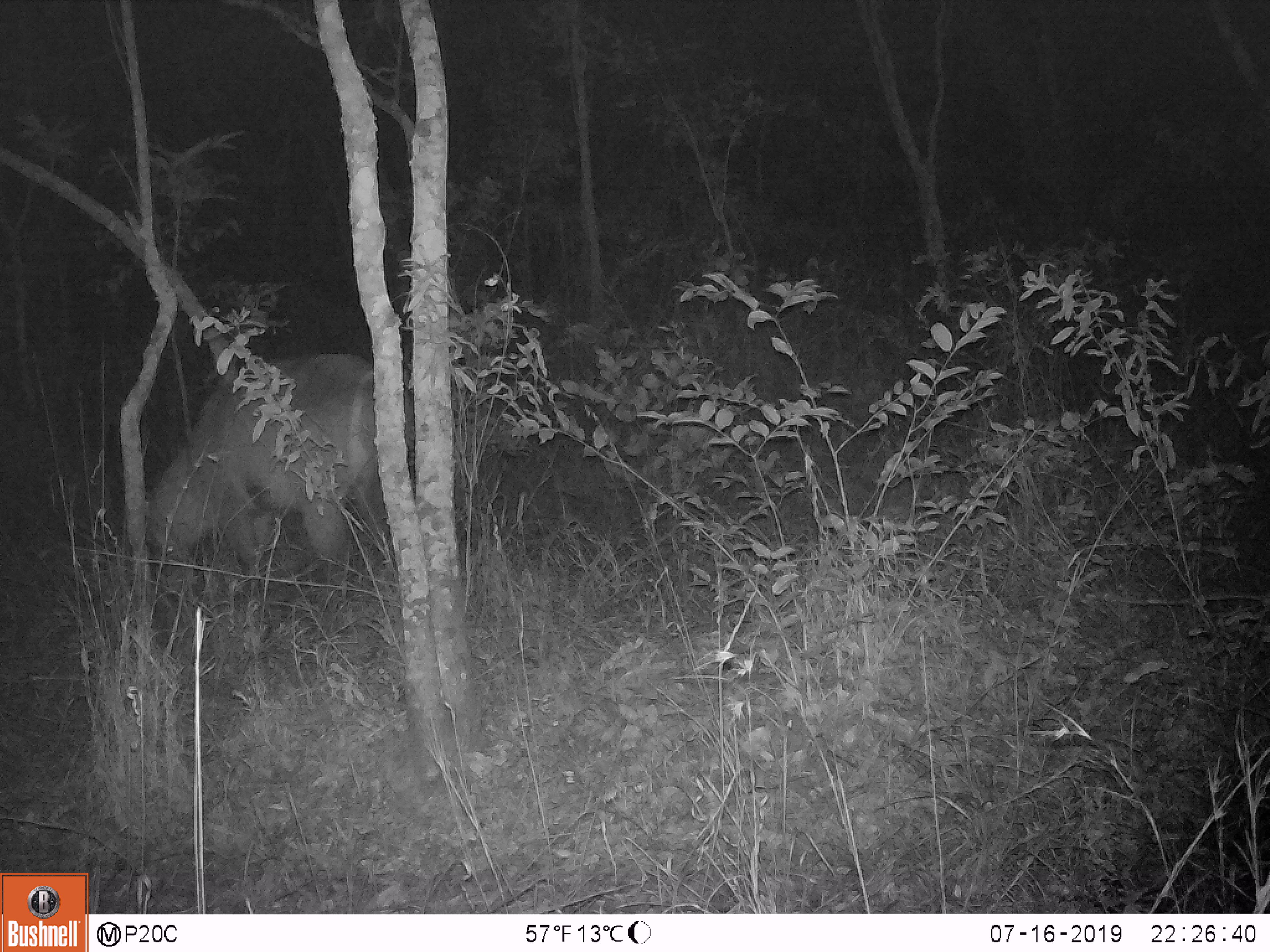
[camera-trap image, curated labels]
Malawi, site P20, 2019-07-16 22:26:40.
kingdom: Animalia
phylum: Chordata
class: Mammalia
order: Artiodactyla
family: Bovidae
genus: Kobus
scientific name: Kobus ellipsiprymnus ellipsiprymnus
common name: common waterbuck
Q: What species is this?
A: Common waterbuck (Kobus ellipsiprymnus ellipsiprymnus).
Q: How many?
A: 1.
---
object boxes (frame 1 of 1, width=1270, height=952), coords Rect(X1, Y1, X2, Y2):
common waterbuck: Rect(135, 339, 419, 587)